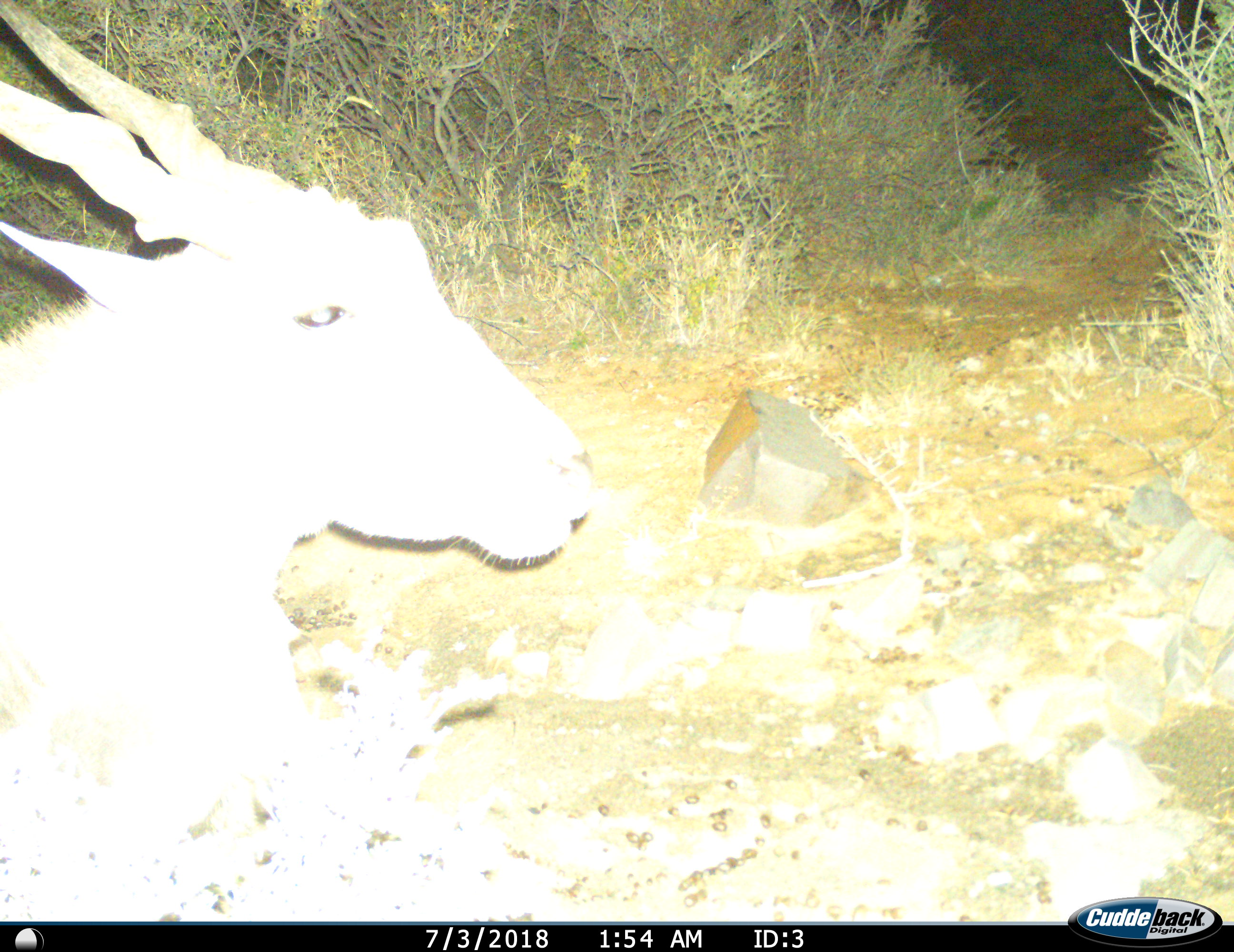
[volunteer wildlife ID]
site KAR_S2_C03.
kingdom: Animalia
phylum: Chordata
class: Mammalia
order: Artiodactyla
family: Bovidae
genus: Tragelaphus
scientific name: Tragelaphus oryx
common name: eland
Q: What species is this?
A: Eland (Tragelaphus oryx).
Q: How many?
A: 1.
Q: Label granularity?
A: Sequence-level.